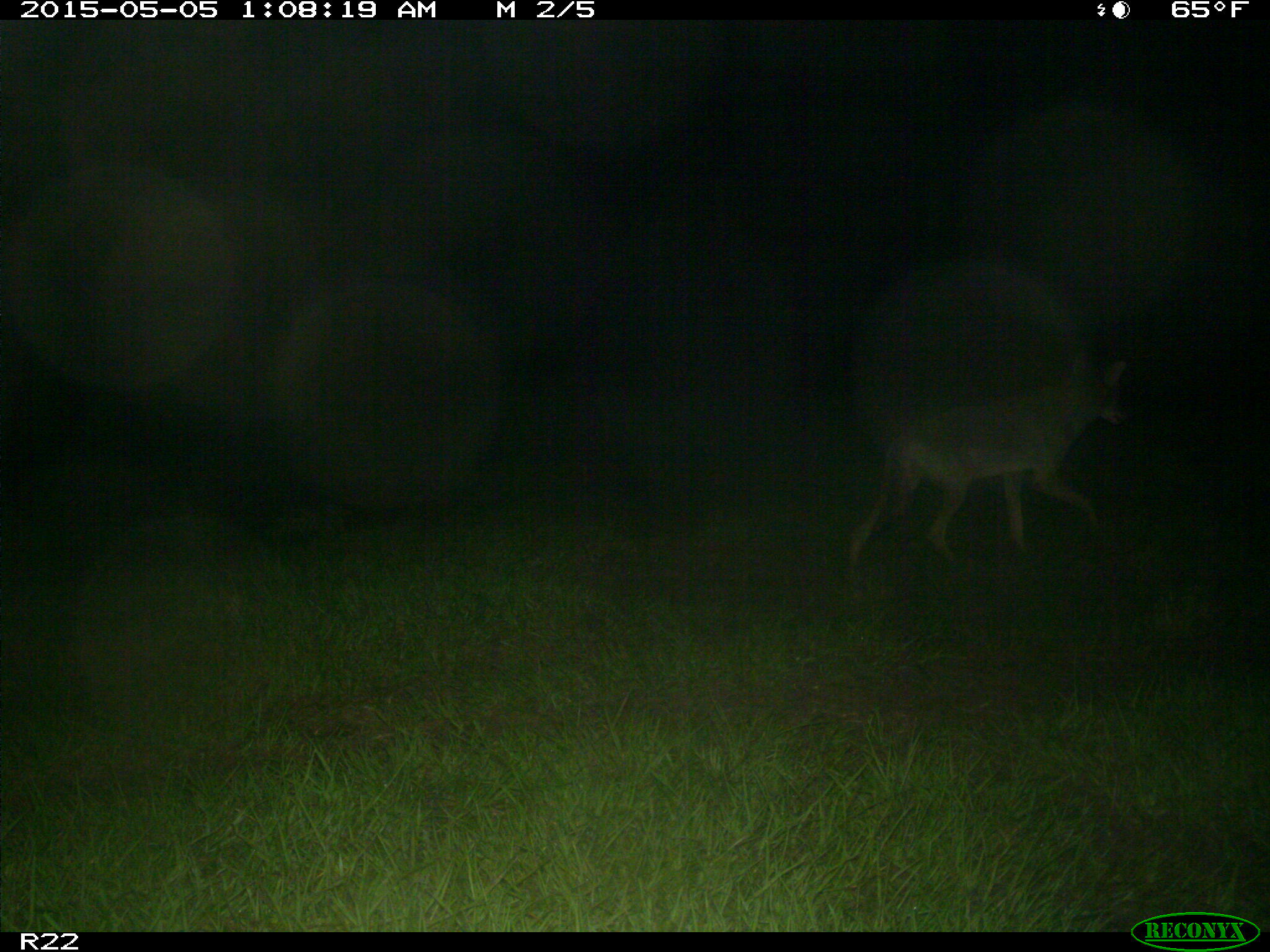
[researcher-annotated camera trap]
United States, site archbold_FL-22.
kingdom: Animalia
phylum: Chordata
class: Mammalia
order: Carnivora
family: Canidae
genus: Canis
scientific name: Canis latrans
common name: coyote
Canis latrans (coyote).